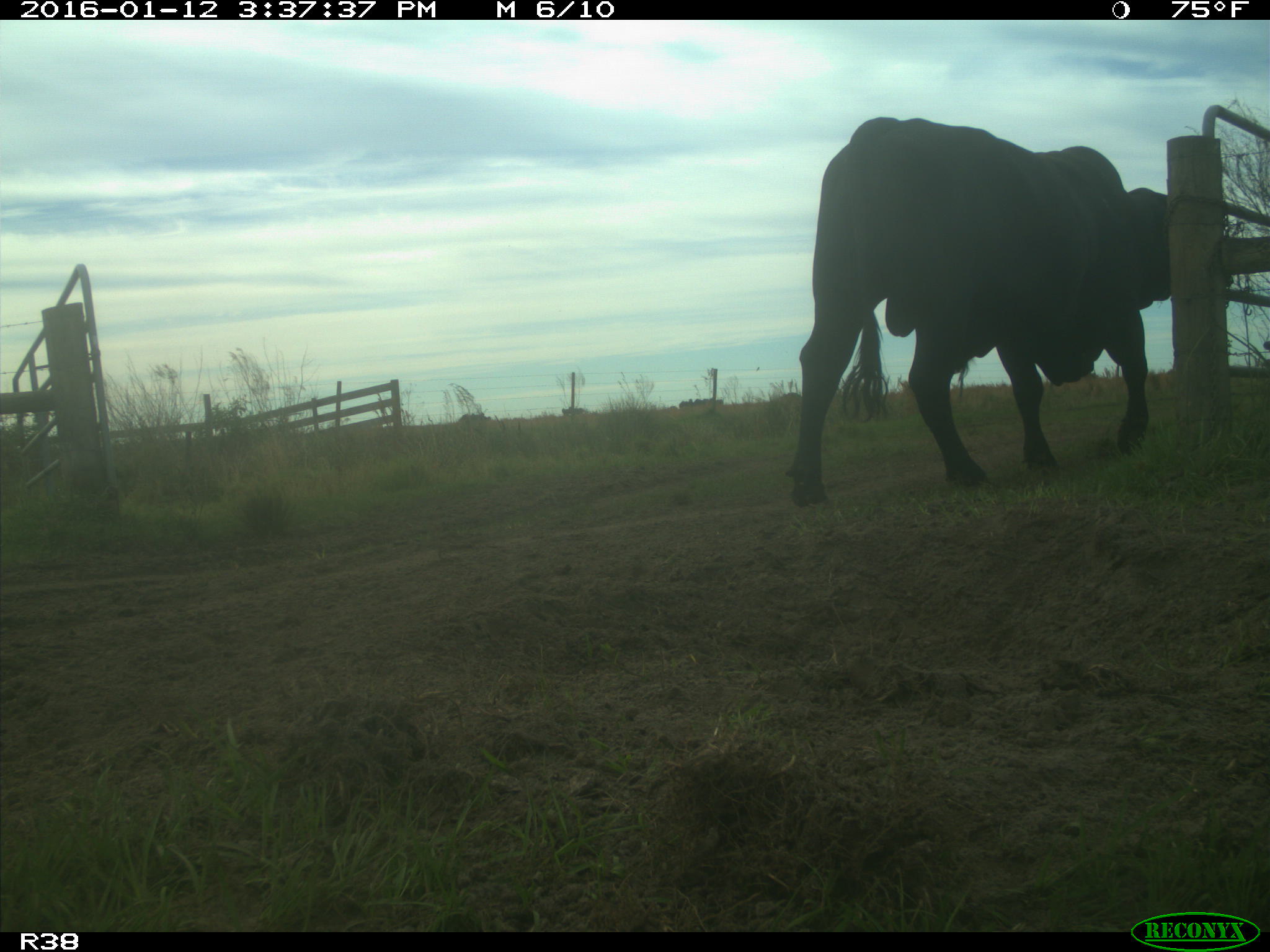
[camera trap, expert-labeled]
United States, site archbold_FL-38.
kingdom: Animalia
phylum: Chordata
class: Mammalia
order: Artiodactyla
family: Bovidae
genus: Bos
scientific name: Bos taurus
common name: domestic cow